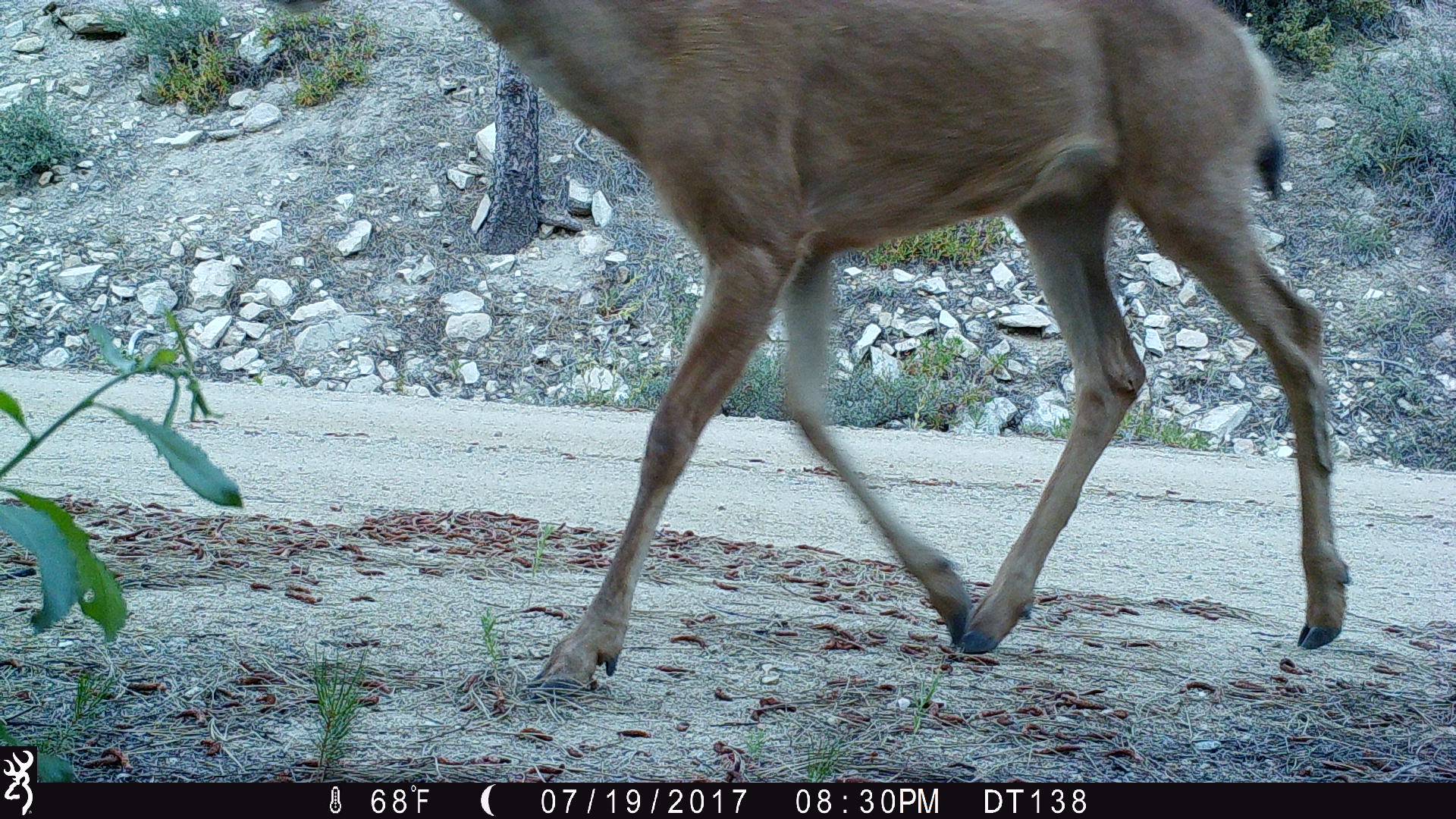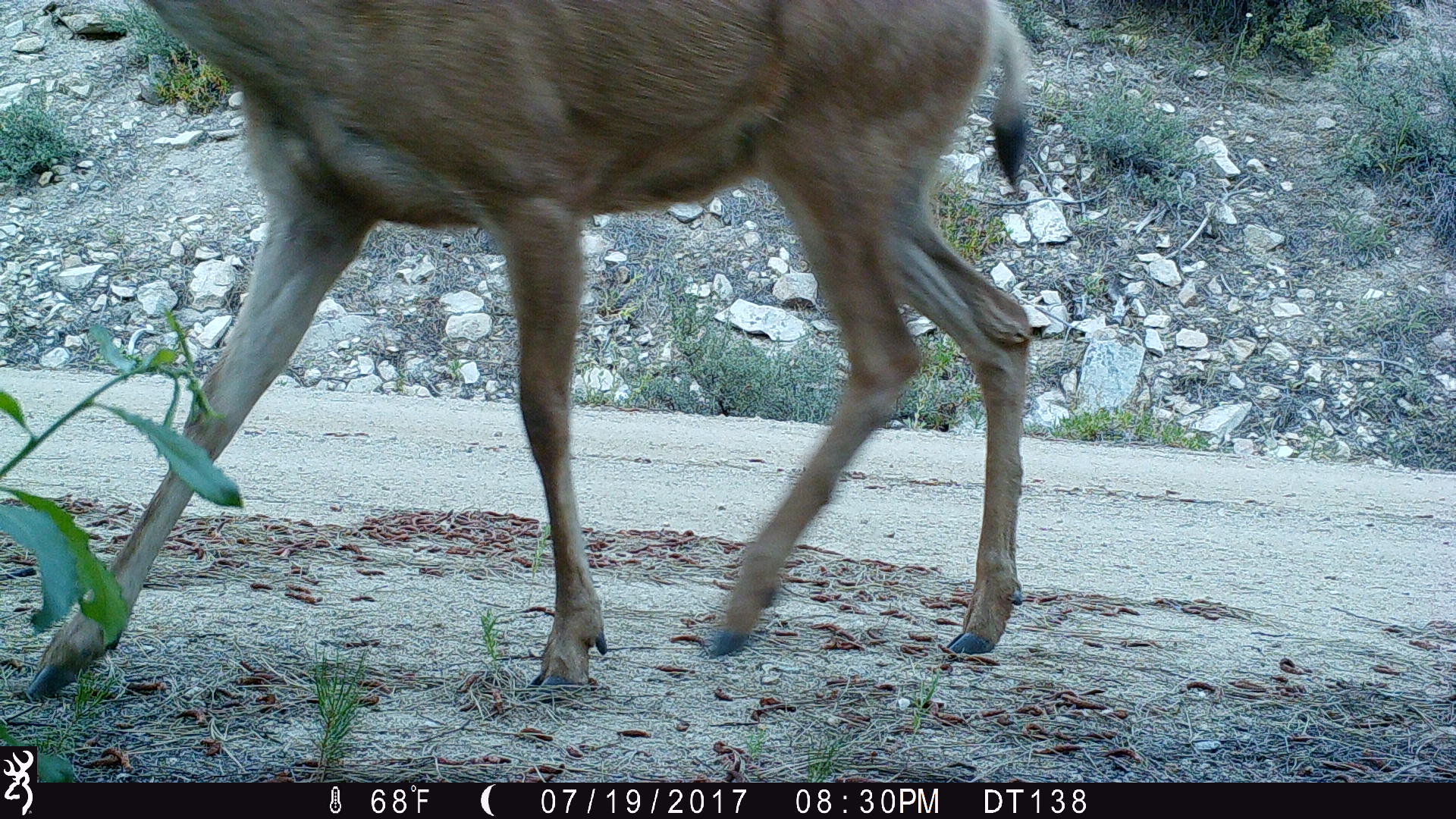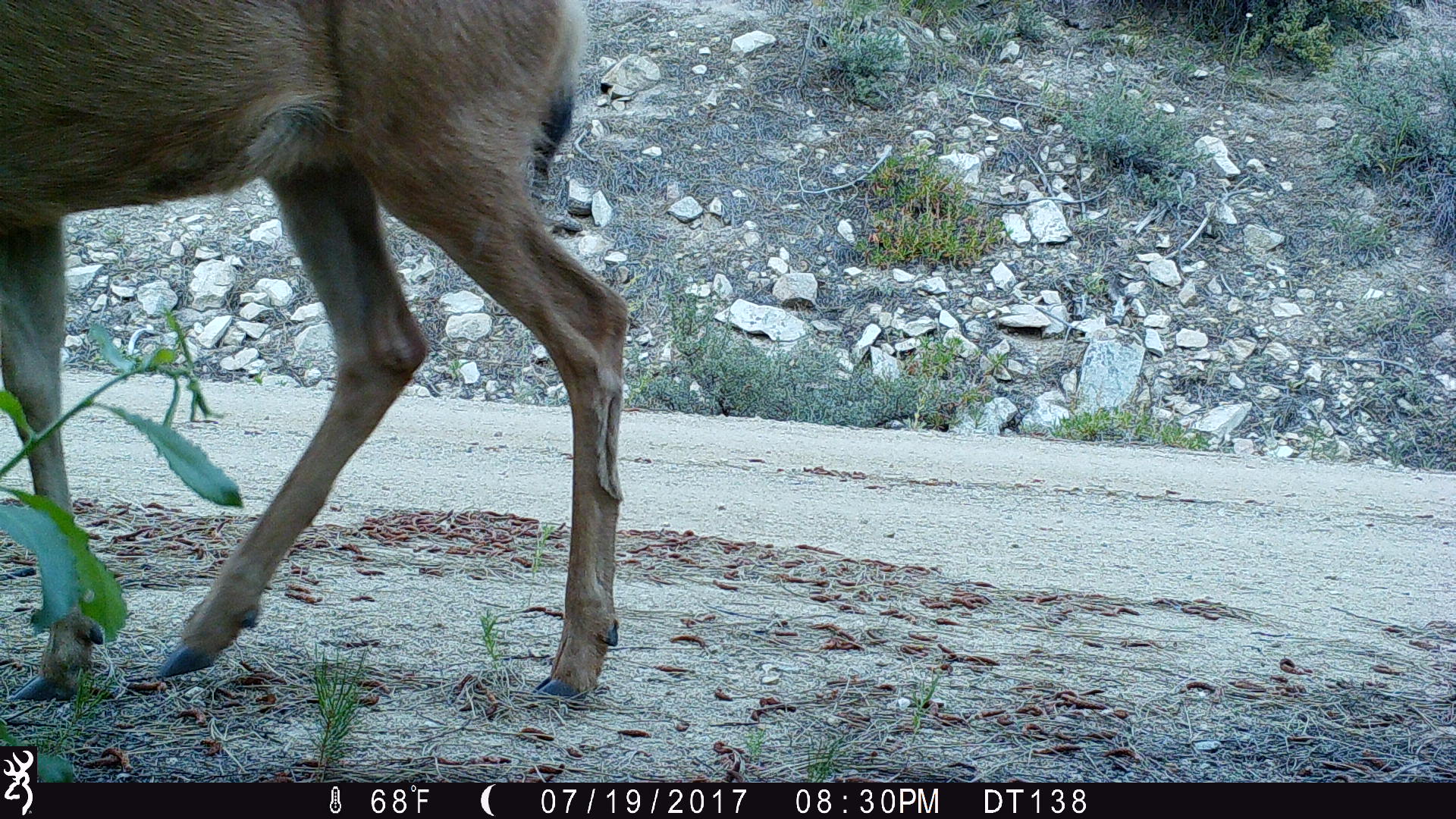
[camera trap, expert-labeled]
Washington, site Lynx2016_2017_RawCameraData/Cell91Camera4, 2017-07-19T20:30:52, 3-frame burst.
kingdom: Animalia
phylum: Chordata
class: Mammalia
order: Artiodactyla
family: Cervidae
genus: Odocoileus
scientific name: Odocoileus hemionus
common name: mule deer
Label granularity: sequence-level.